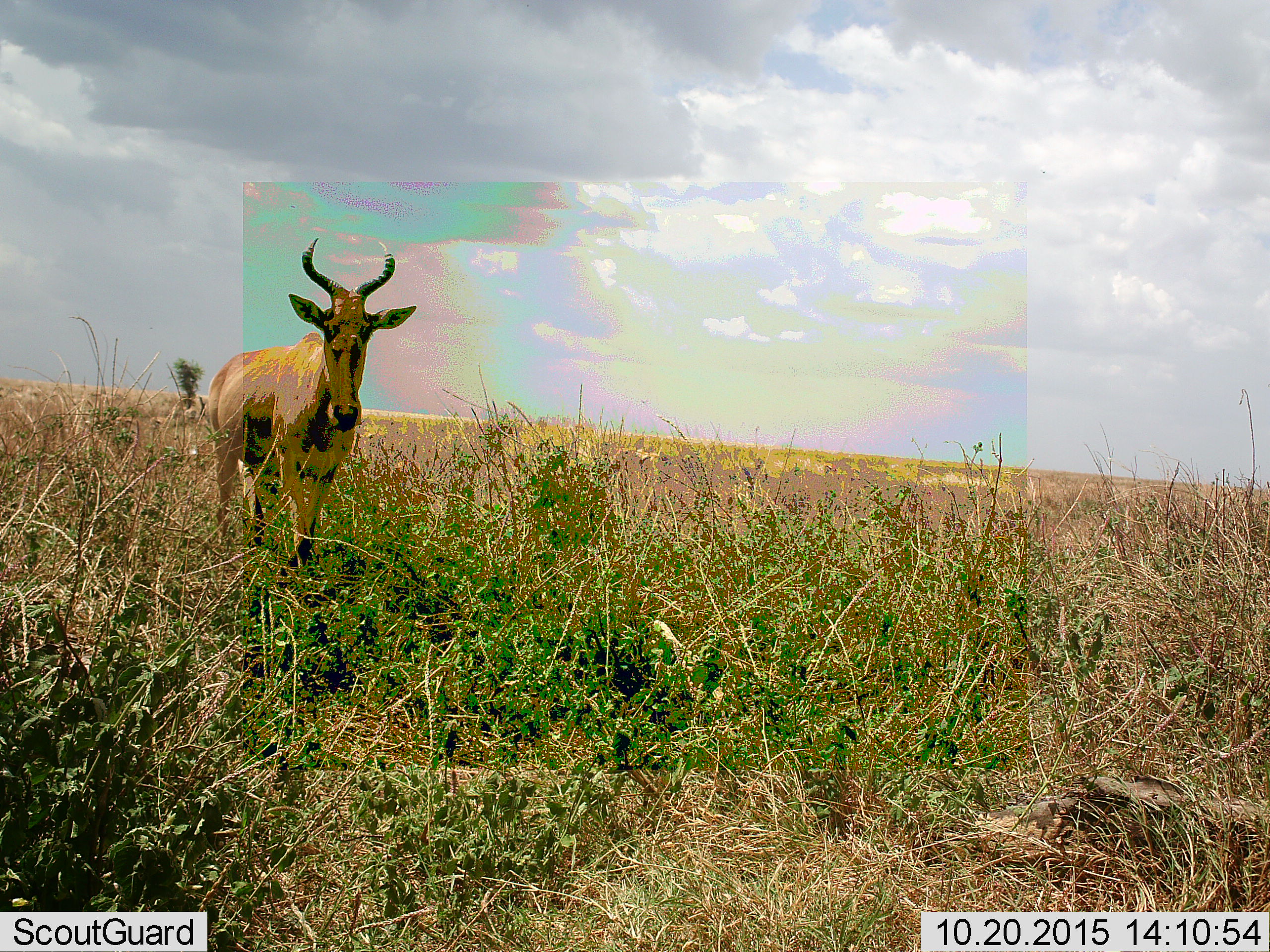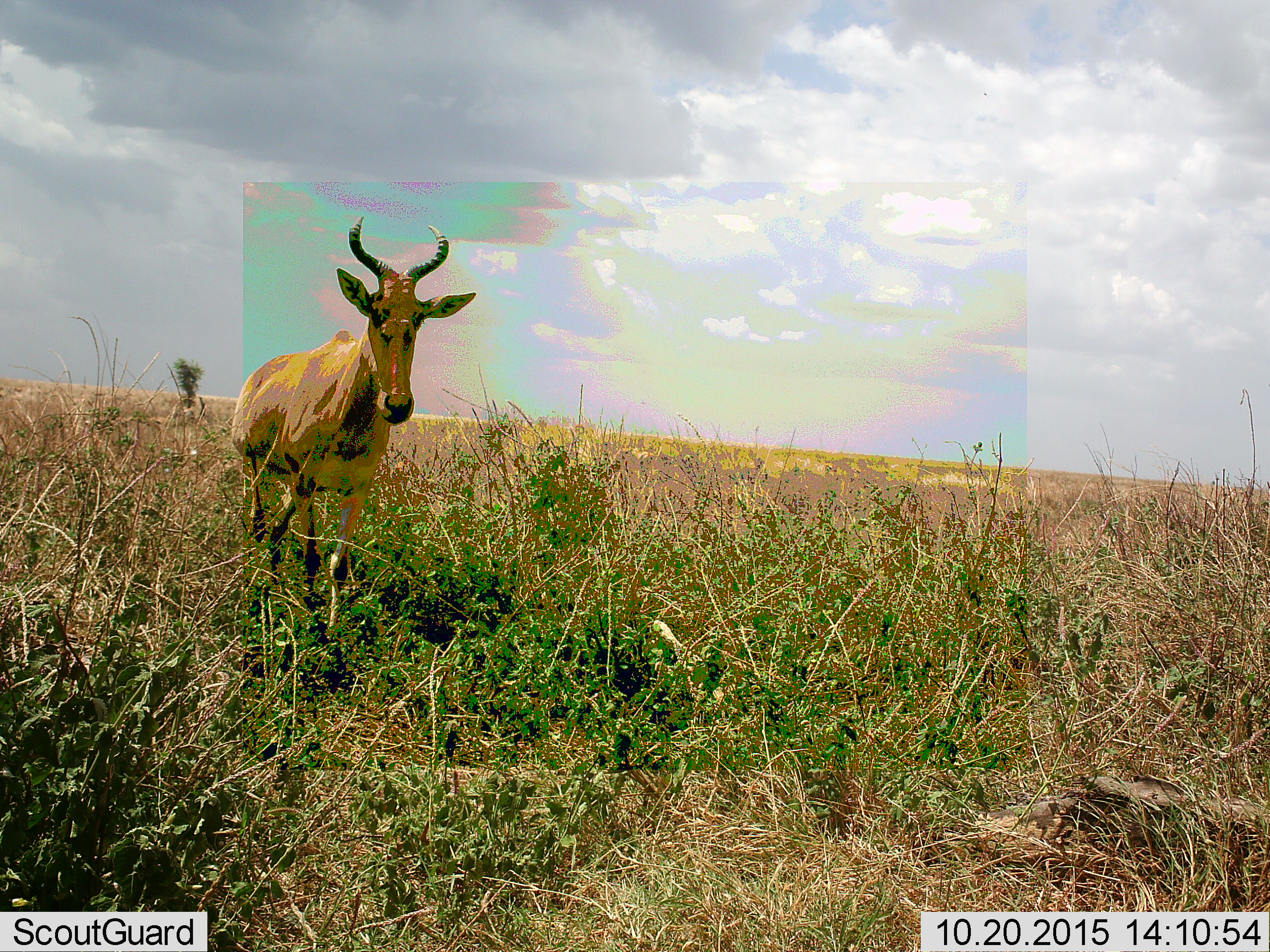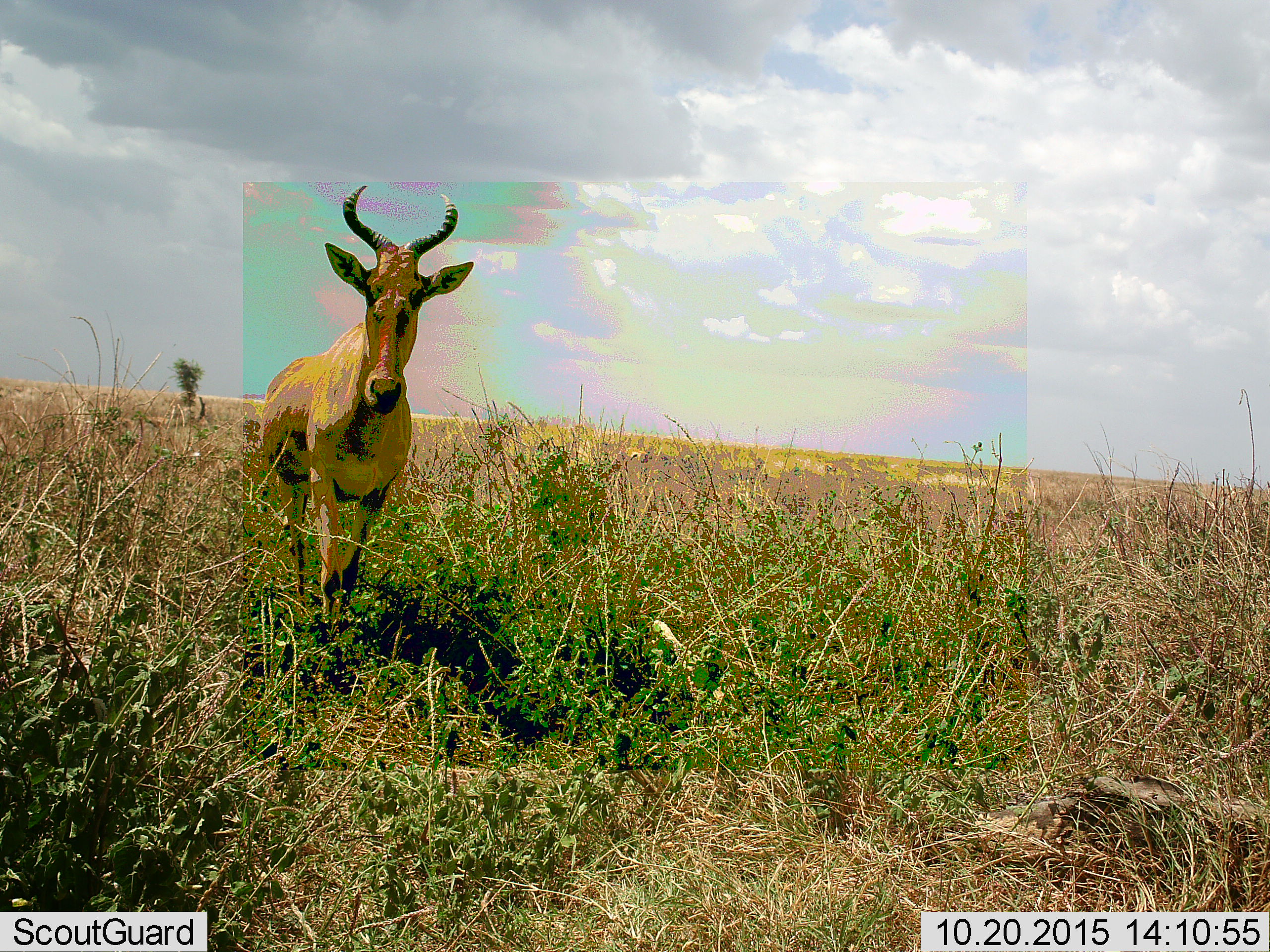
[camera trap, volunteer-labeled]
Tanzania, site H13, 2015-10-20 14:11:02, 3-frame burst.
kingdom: Animalia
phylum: Chordata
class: Mammalia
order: Artiodactyla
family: Bovidae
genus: Alcelaphus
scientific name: Alcelaphus buselaphus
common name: hartebeest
Hartebeest (Alcelaphus buselaphus), count 1. Behavior (volunteer vote fractions): standing 20%, resting 0%, moving 90%, interacting 10%. Young present (vote fraction): 0%. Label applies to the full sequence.